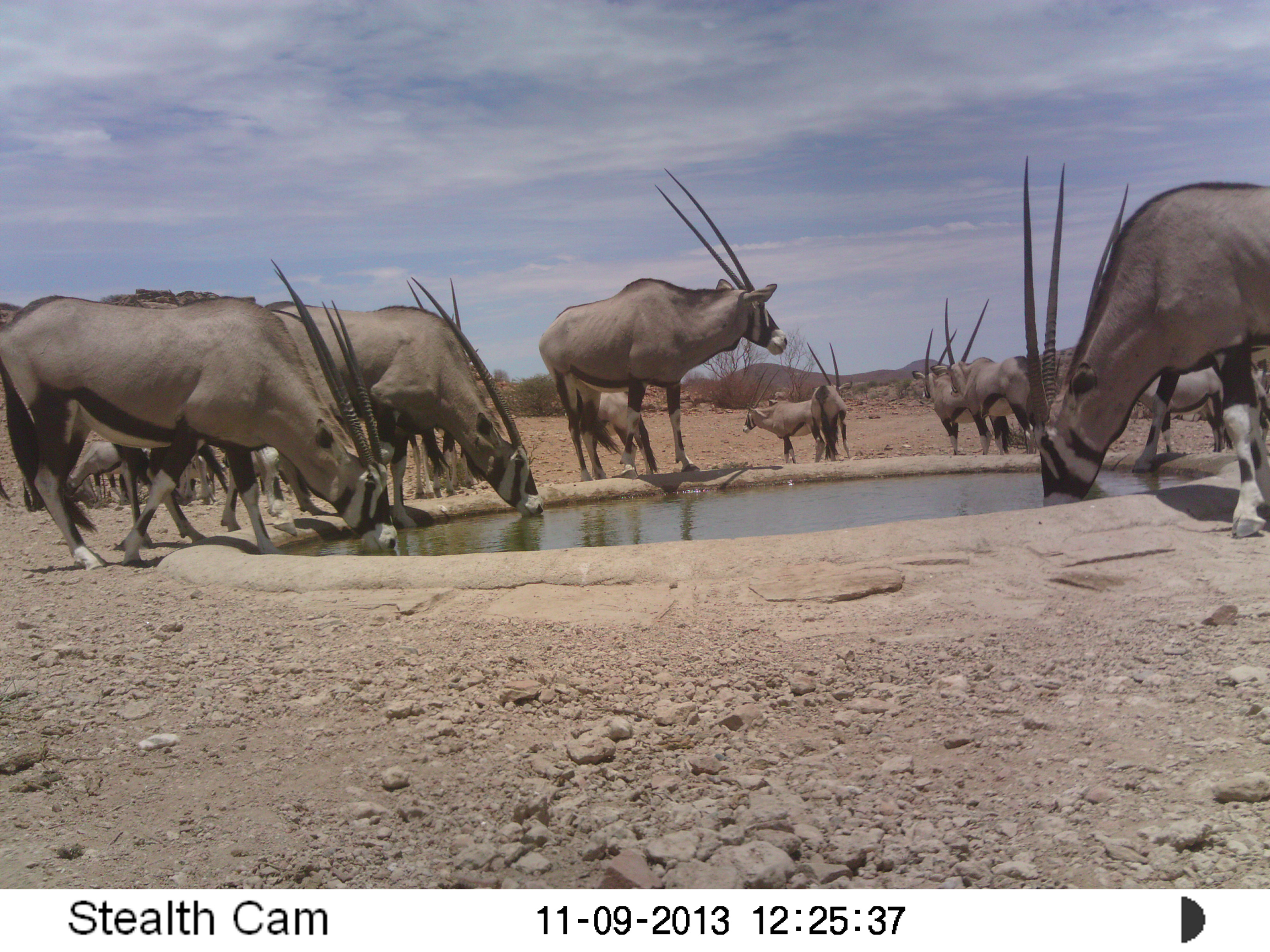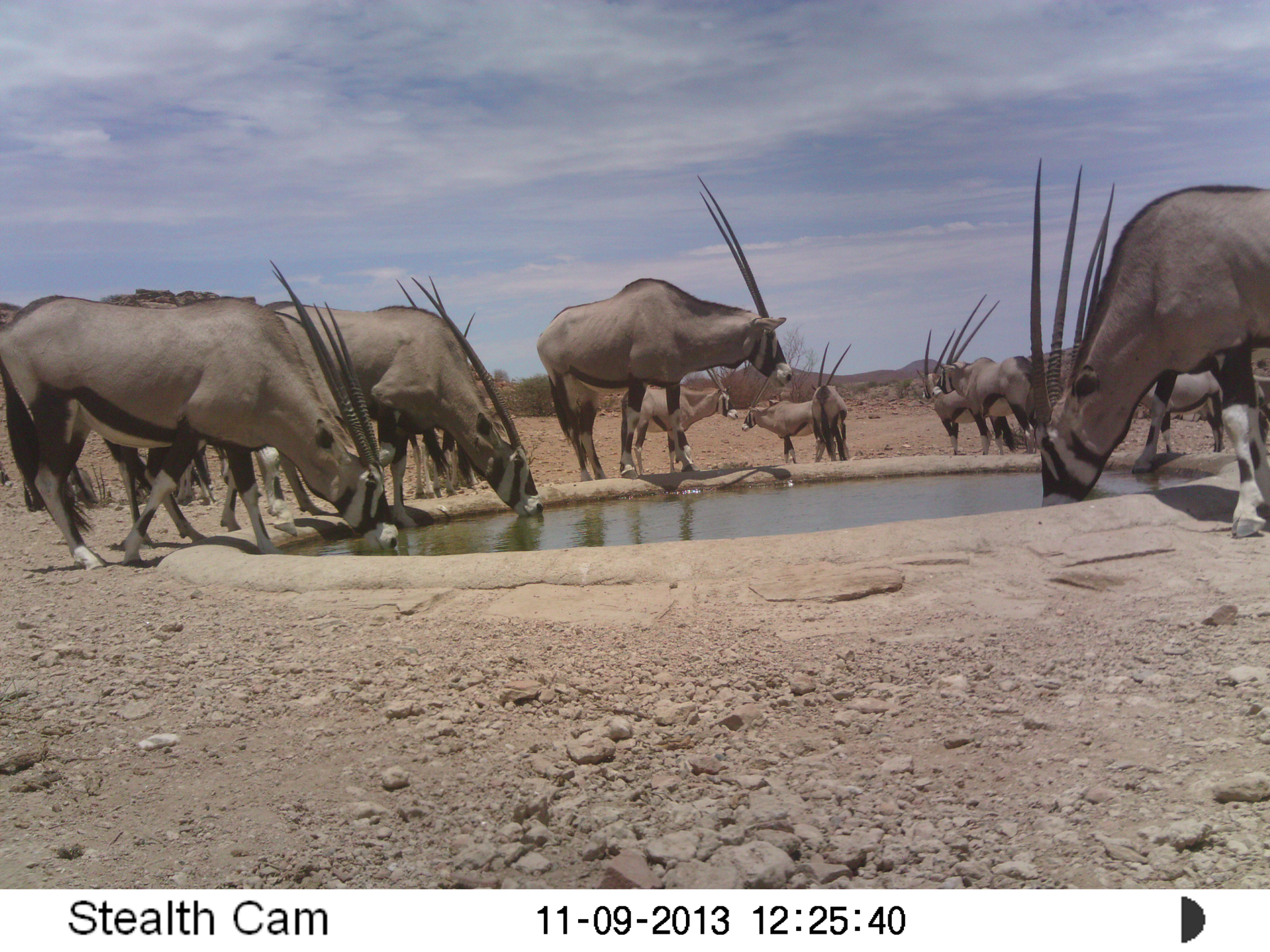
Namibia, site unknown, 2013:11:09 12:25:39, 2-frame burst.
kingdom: Animalia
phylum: Chordata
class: Mammalia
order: Artiodactyla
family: Bovidae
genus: Oryx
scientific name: Oryx gazella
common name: gemsbok